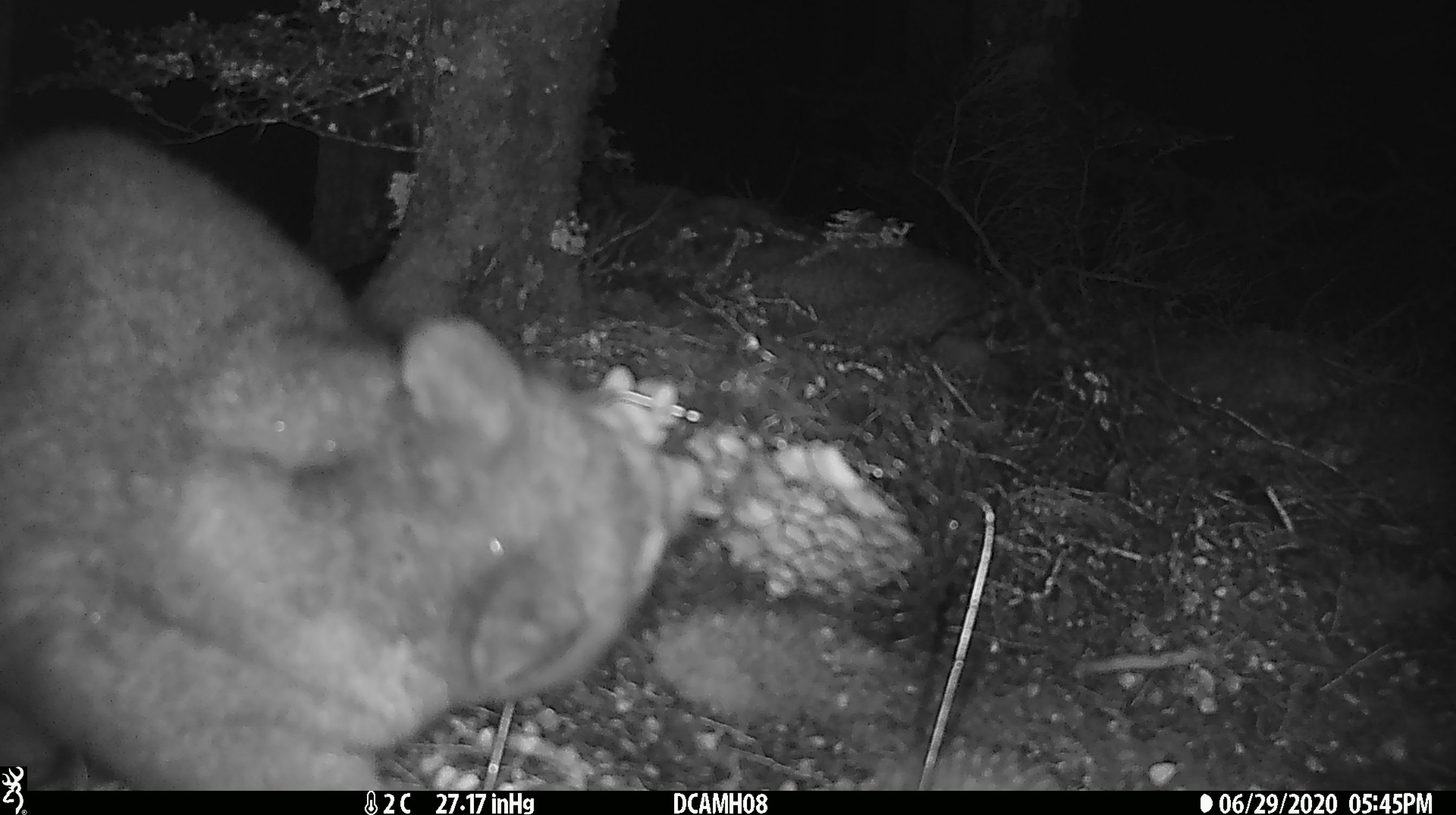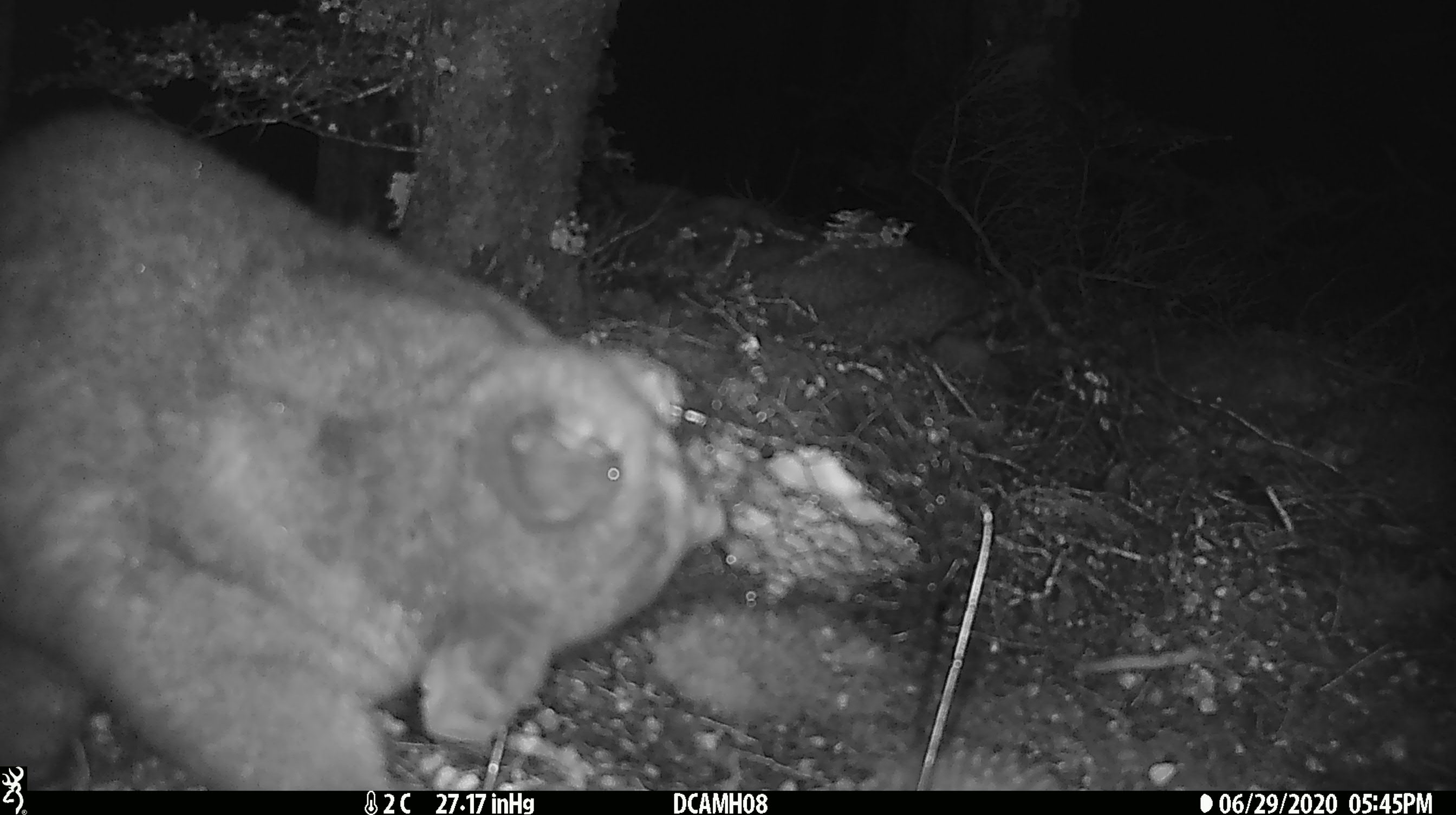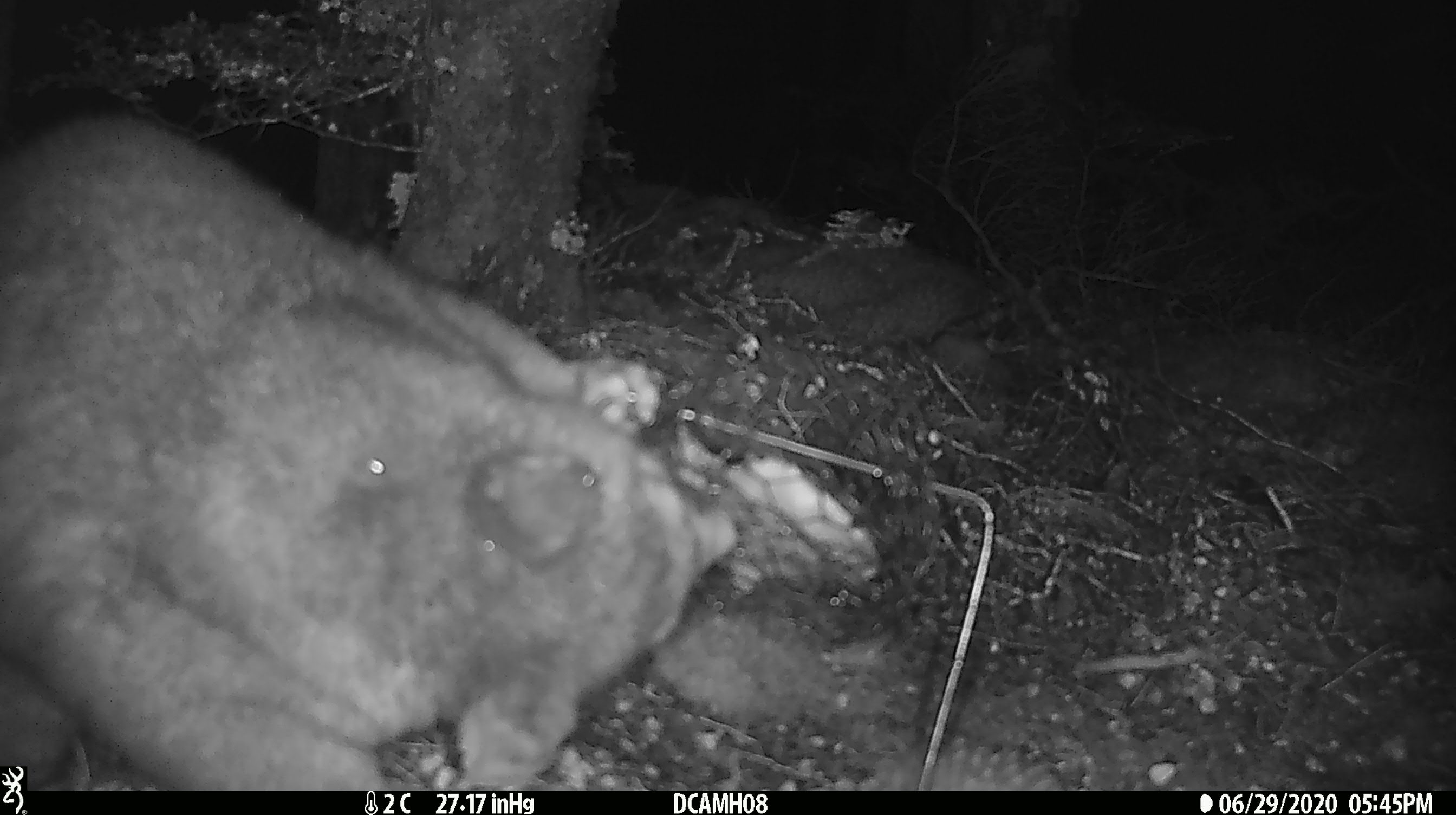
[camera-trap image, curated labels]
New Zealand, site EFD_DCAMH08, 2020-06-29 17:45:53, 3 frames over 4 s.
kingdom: Animalia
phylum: Chordata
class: Mammalia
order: Diprotodontia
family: Phalangeridae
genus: Trichosurus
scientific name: Trichosurus vulpecula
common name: common brushtail possum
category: possum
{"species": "possum (common brushtail possum) (Trichosurus vulpecula)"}